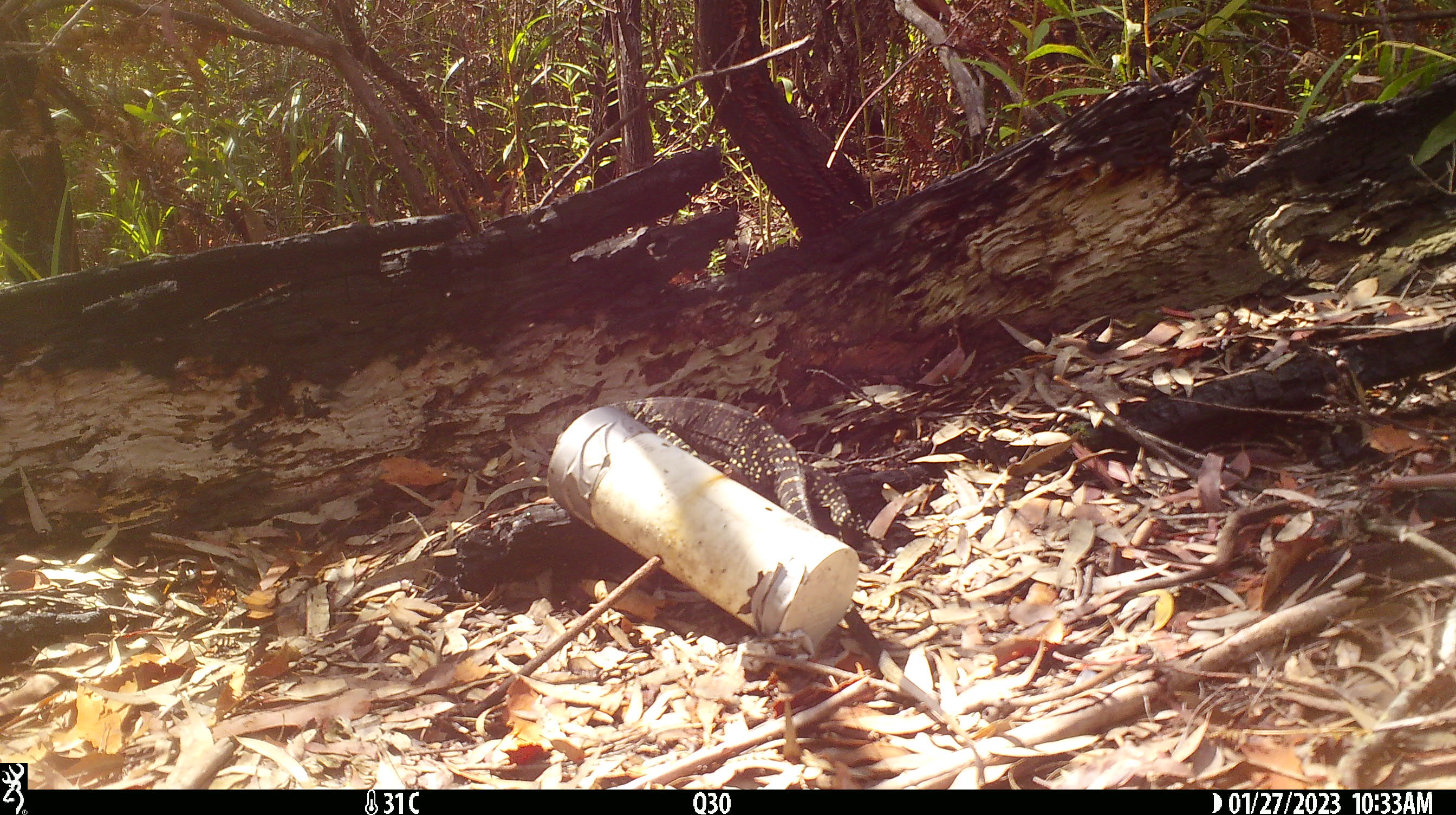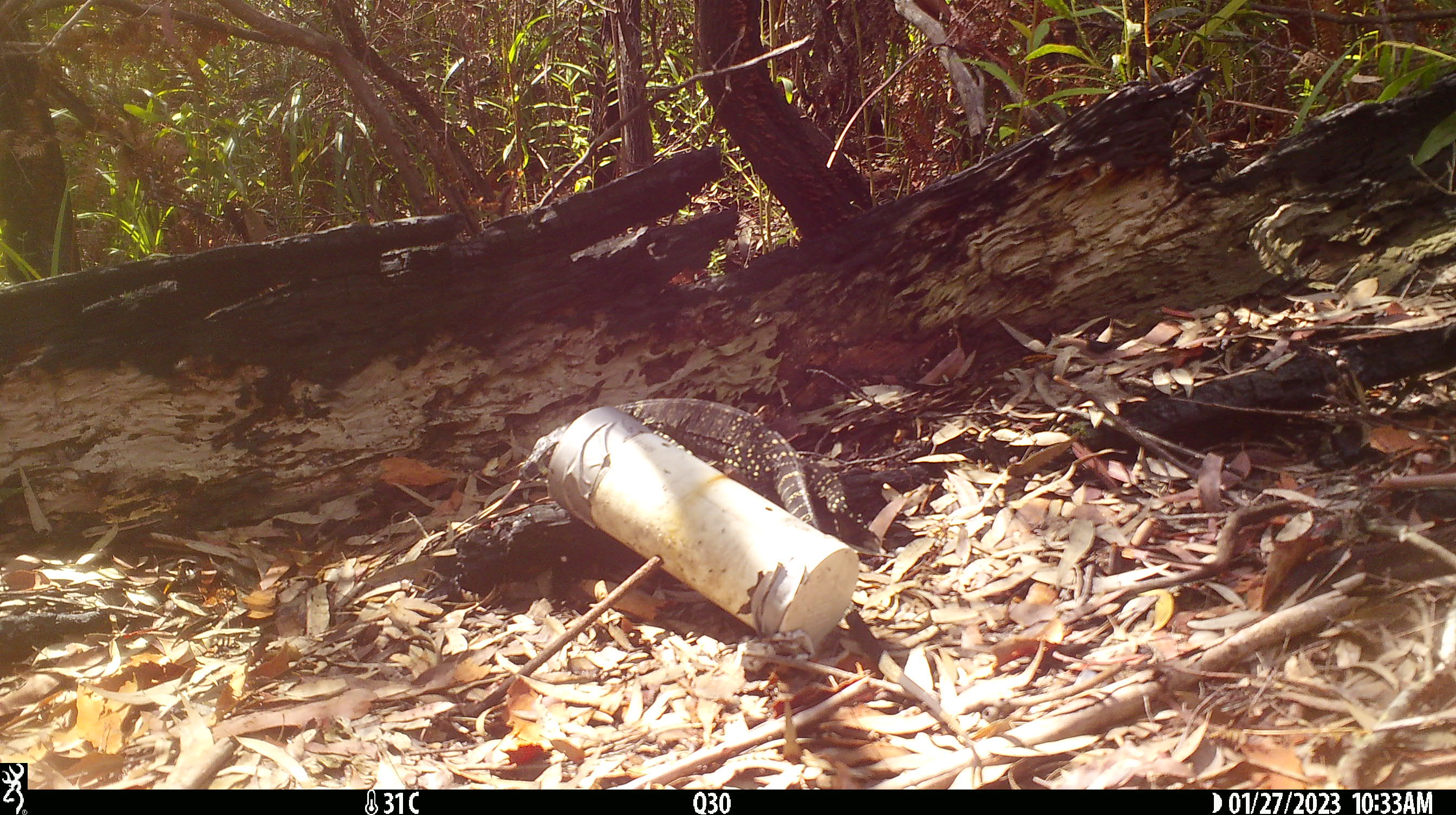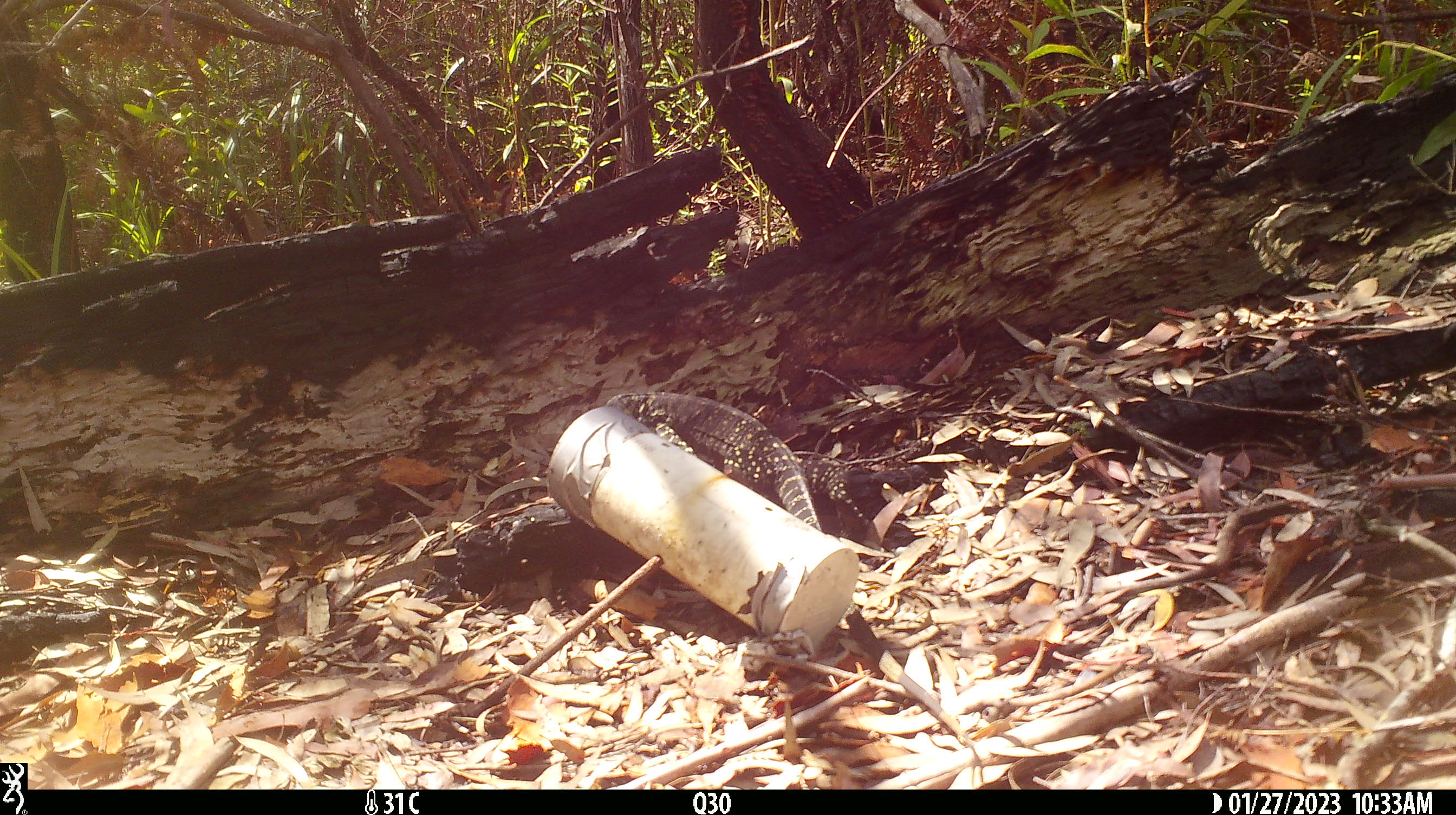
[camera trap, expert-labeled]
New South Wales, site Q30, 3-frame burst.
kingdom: Animalia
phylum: Chordata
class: Reptilia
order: Squamata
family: Varanidae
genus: Varanus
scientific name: Varanus varius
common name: lace monitor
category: goanna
Goanna (lace monitor) (Varanus varius).